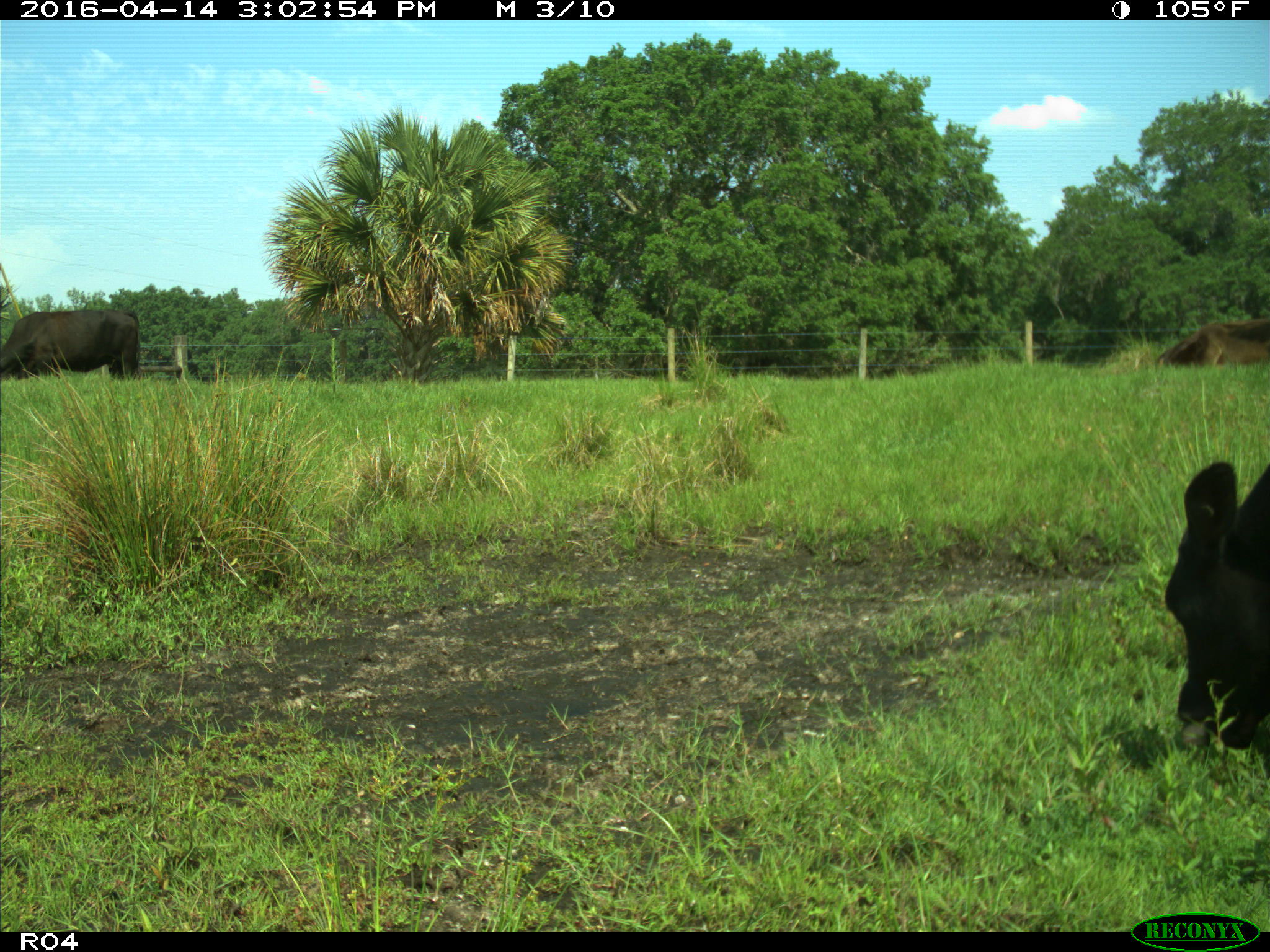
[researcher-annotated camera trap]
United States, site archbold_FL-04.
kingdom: Animalia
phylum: Chordata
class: Mammalia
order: Artiodactyla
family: Bovidae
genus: Bos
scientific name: Bos taurus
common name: domestic cow